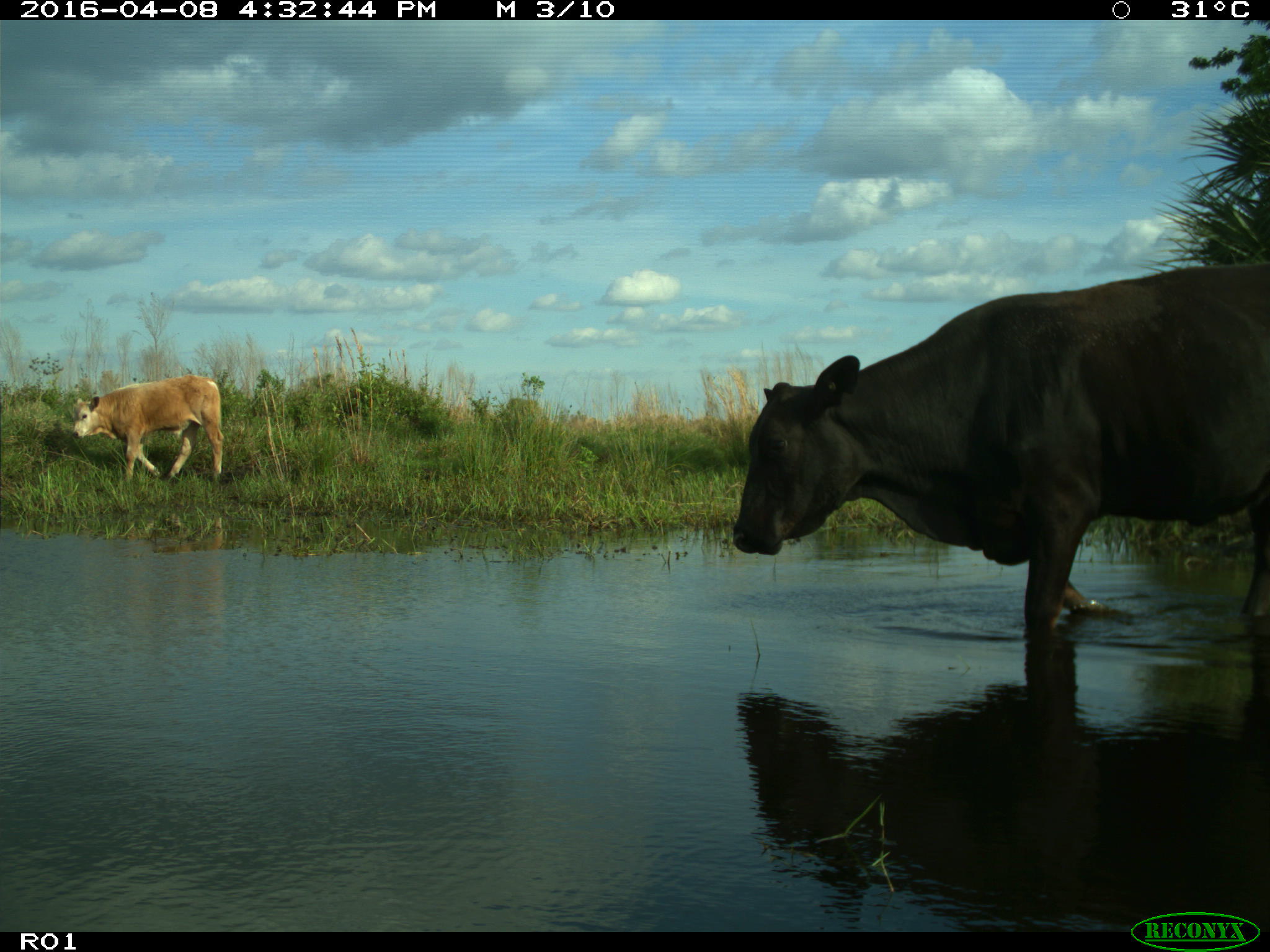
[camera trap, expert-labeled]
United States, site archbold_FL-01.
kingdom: Animalia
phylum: Chordata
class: Mammalia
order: Artiodactyla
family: Bovidae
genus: Bos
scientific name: Bos taurus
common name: domestic cow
Bos taurus (domestic cow).